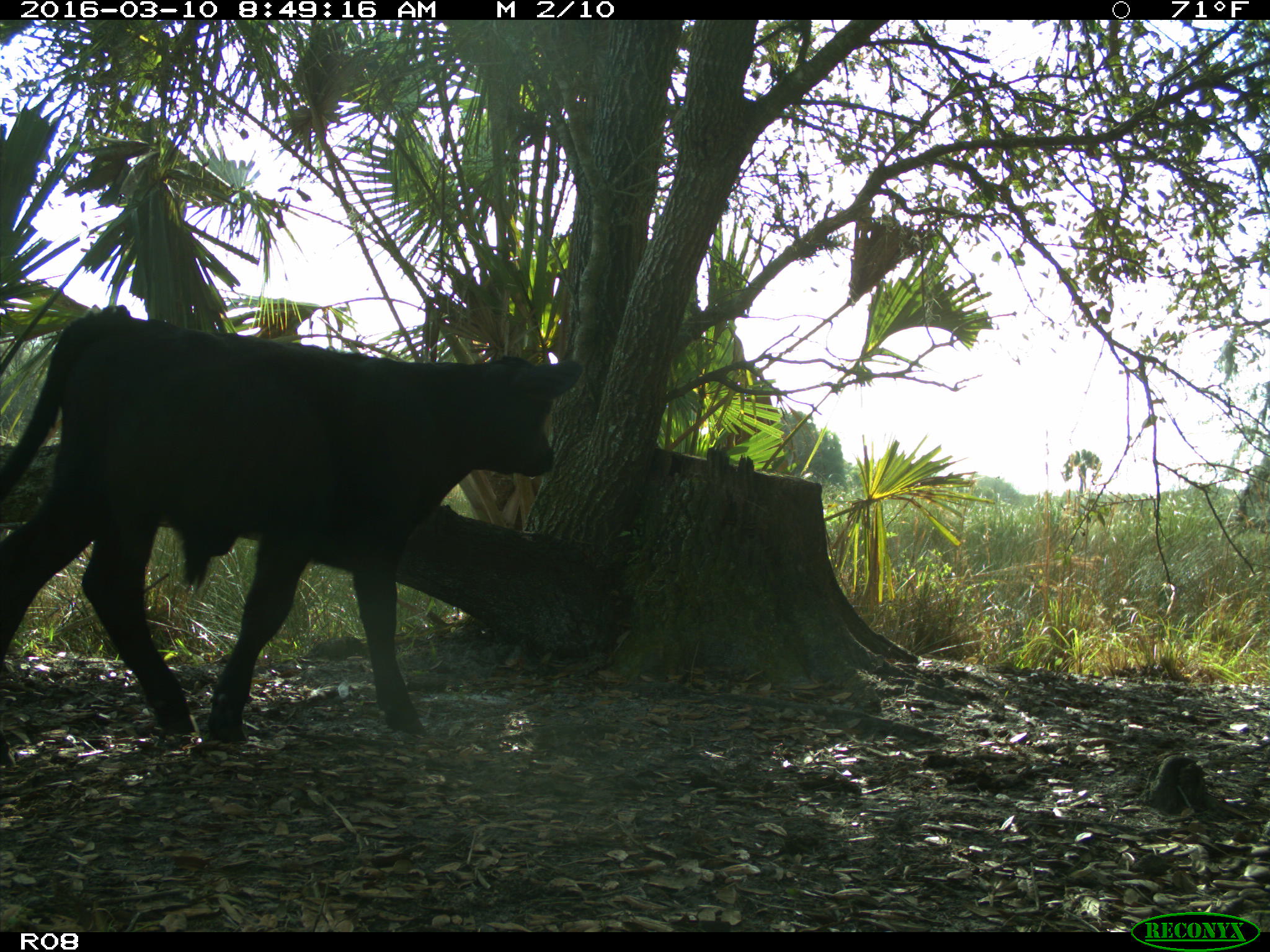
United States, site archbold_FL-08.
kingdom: Animalia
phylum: Chordata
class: Mammalia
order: Artiodactyla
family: Bovidae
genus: Bos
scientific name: Bos taurus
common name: domestic cow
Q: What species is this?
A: Bos taurus (domestic cow).